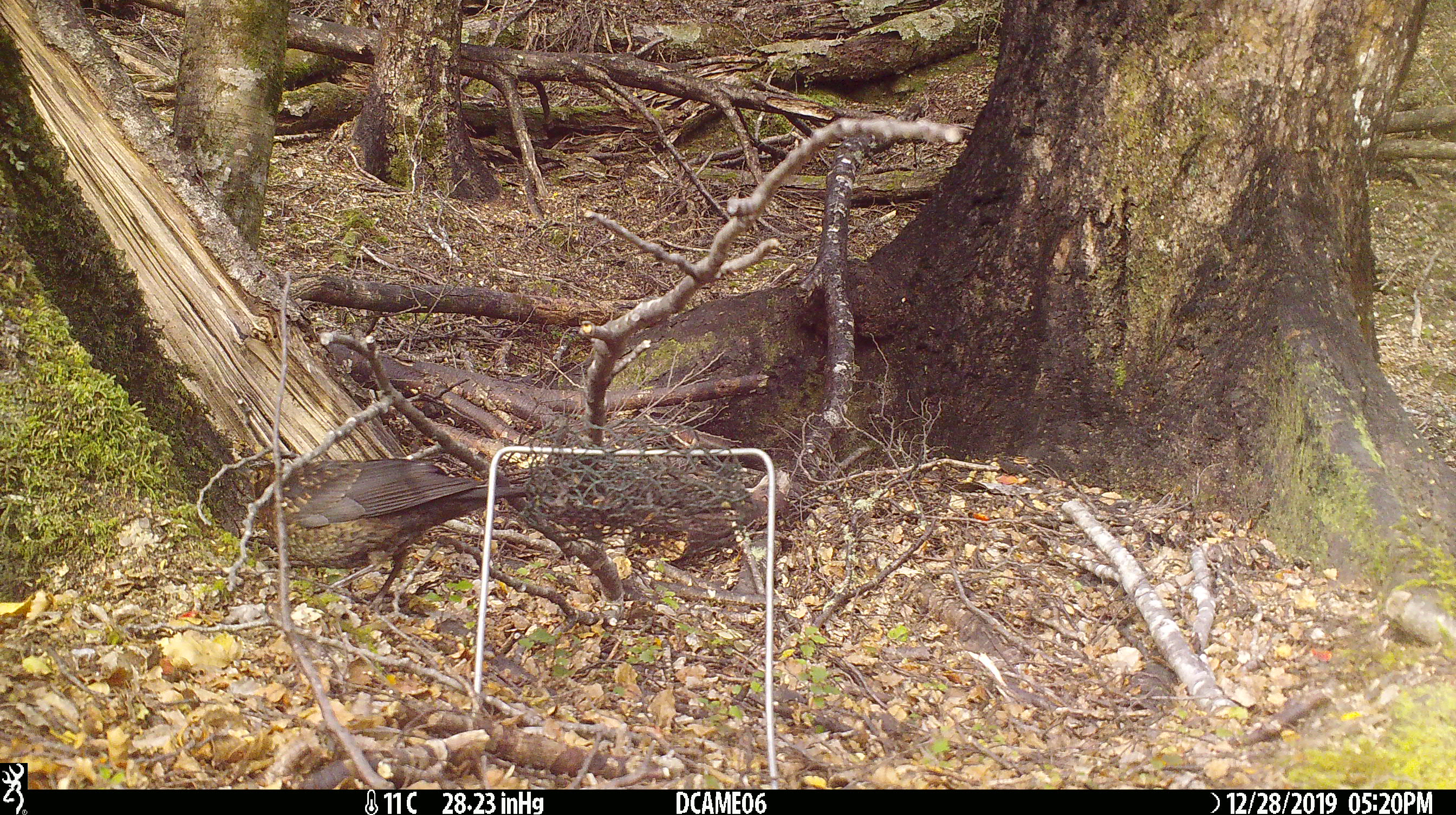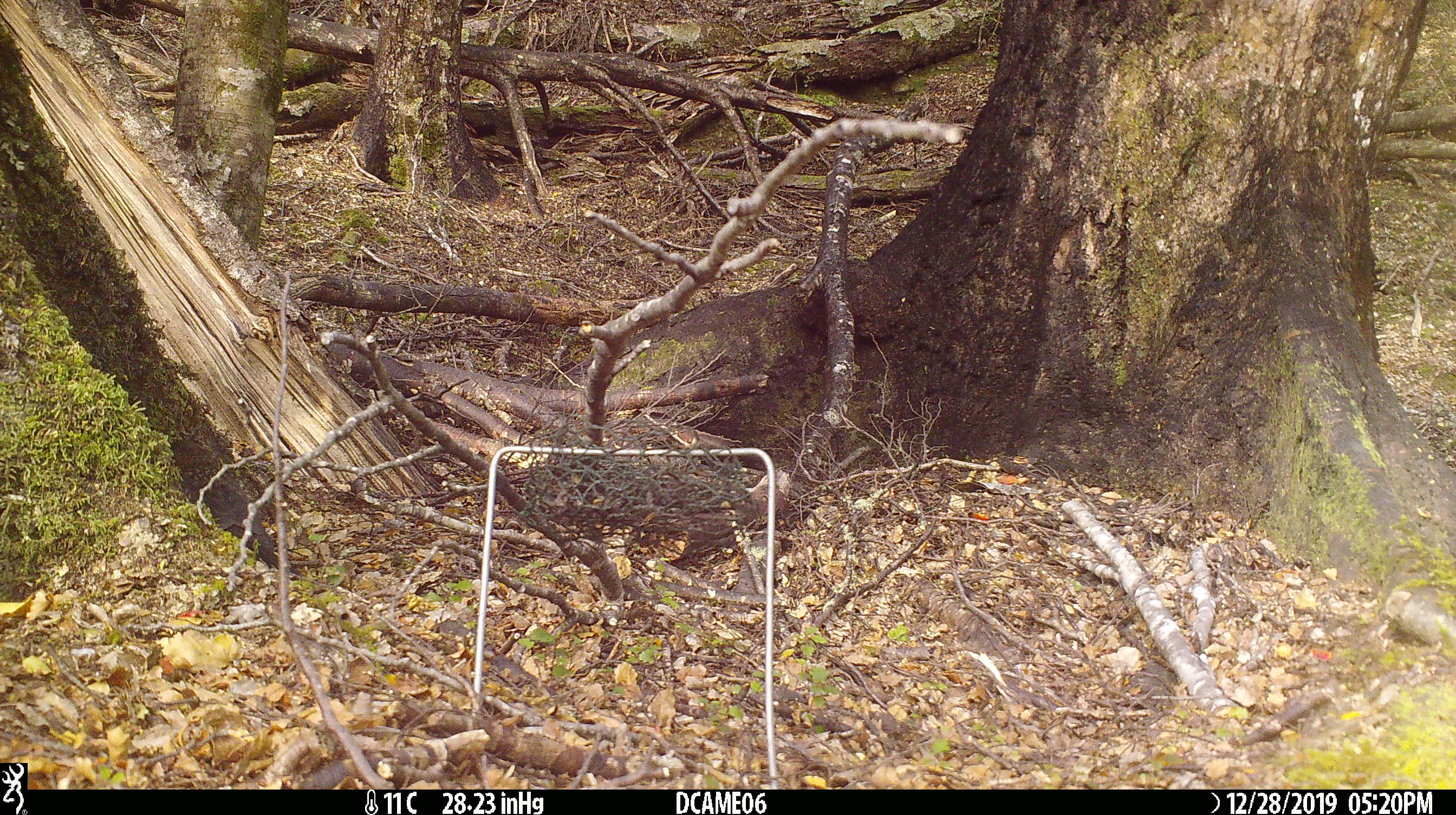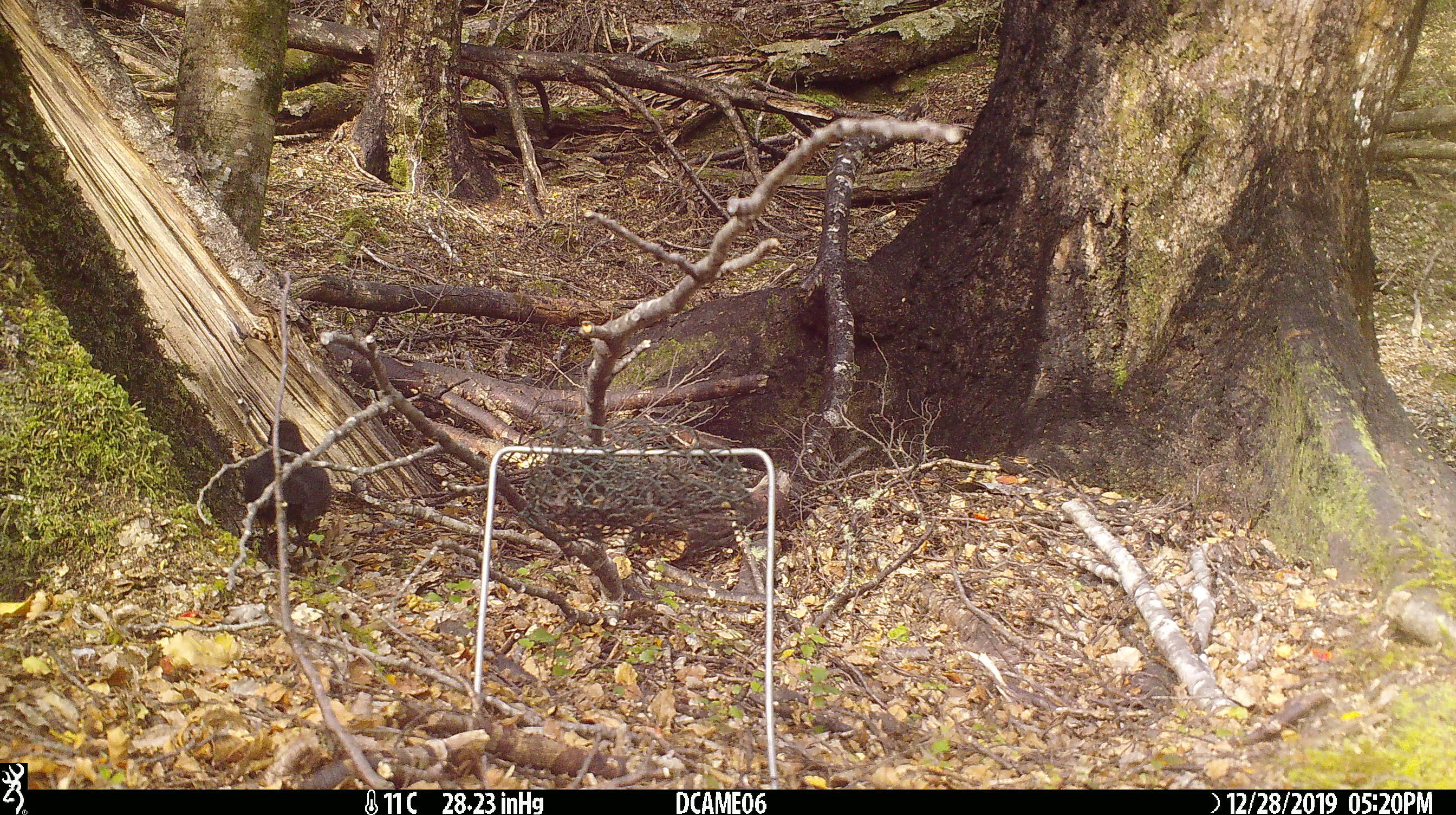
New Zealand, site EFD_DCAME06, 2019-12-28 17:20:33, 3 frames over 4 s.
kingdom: Animalia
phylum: Chordata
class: Aves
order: Passeriformes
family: Turdidae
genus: Turdus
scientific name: Turdus merula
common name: eurasian blackbird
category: blackbird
Blackbird (eurasian blackbird) (Turdus merula).